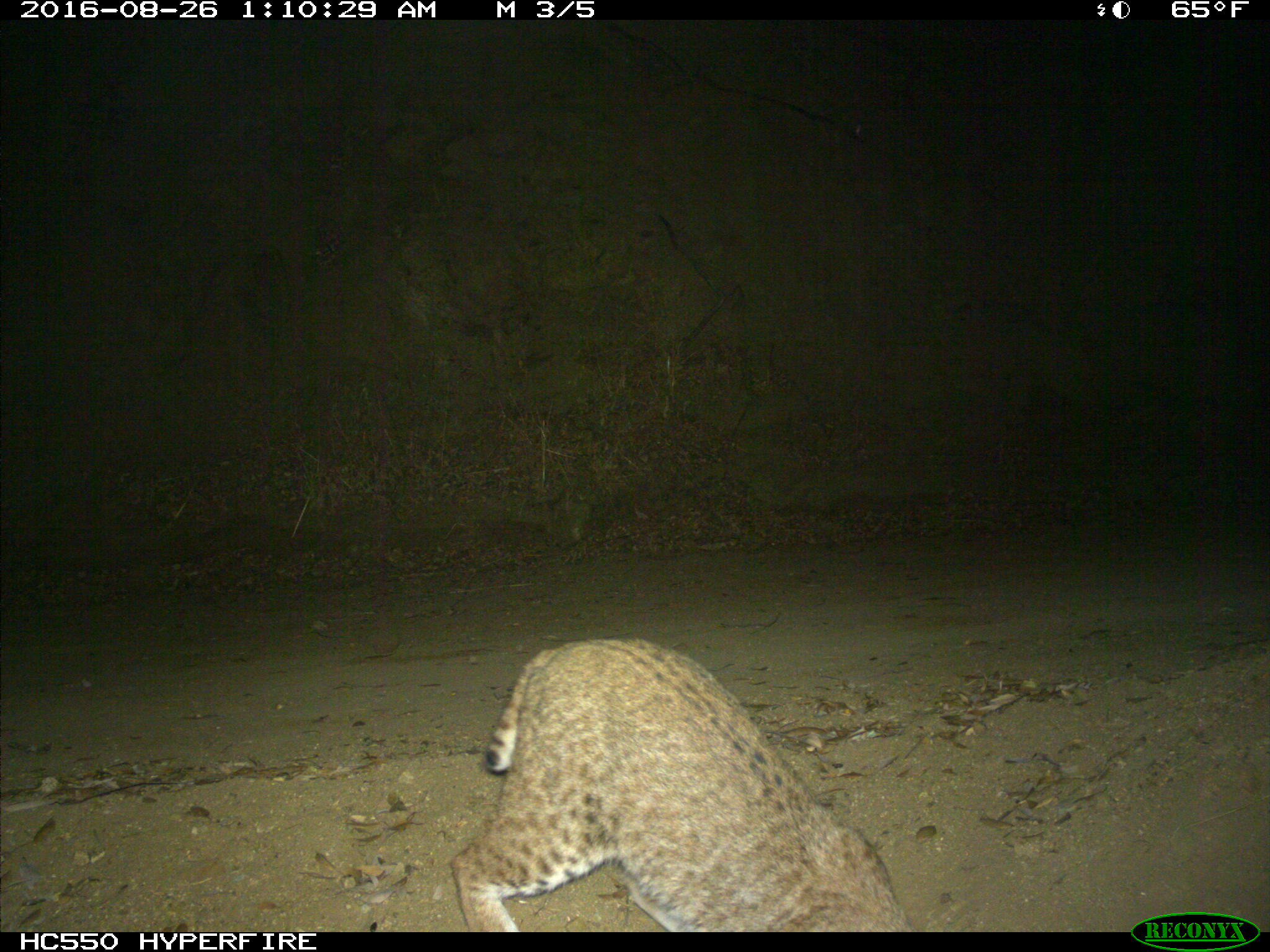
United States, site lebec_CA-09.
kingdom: Animalia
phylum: Chordata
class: Mammalia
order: Carnivora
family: Felidae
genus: Lynx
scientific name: Lynx rufus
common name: bobcat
Lynx rufus (bobcat).